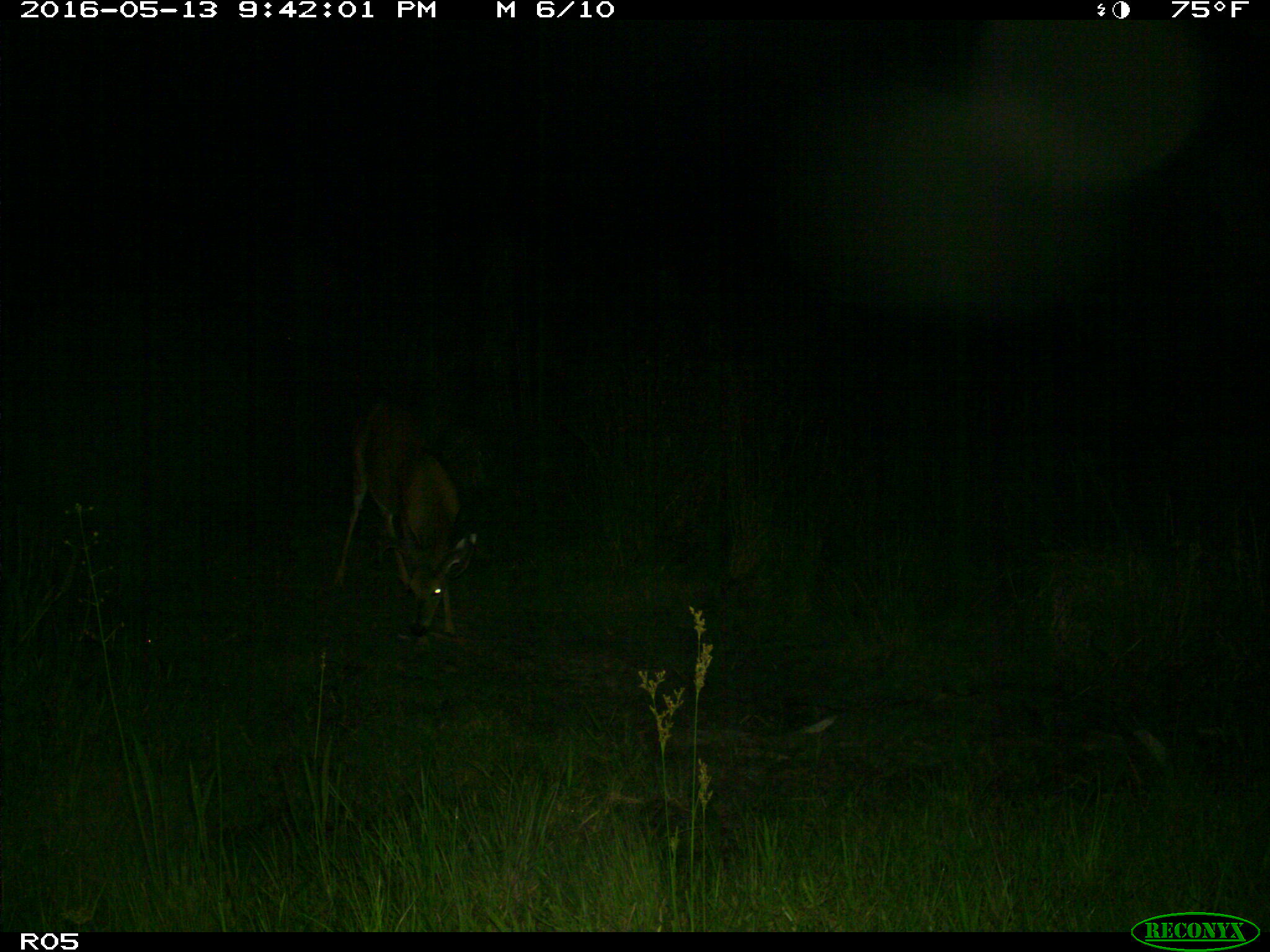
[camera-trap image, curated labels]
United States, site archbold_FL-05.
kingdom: Animalia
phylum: Chordata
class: Mammalia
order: Artiodactyla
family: Cervidae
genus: Odocoileus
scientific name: Odocoileus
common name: deer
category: unidentified deer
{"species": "unidentified deer (deer) (Odocoileus)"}